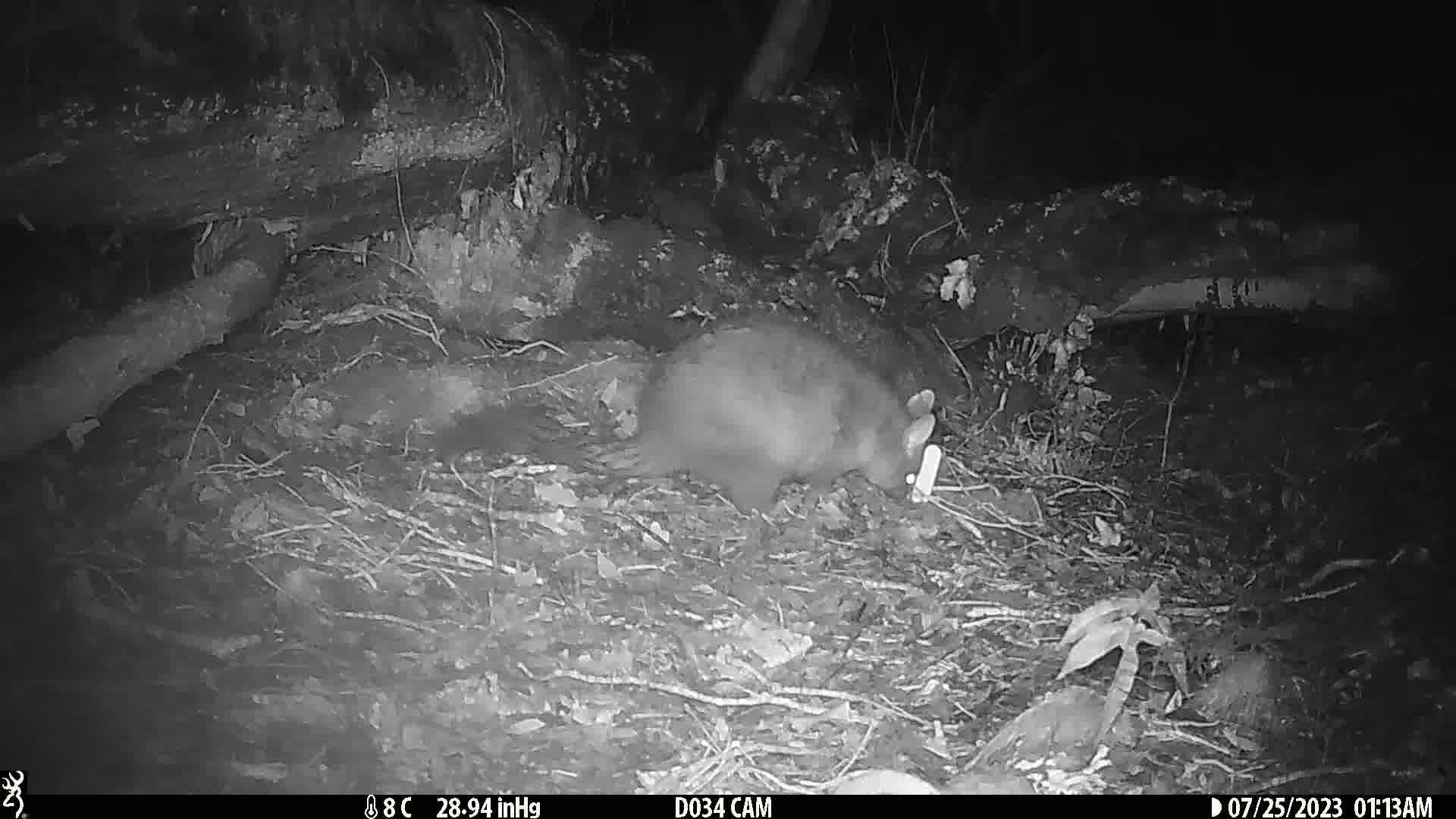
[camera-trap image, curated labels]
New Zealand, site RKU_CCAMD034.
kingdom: Animalia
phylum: Chordata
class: Mammalia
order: Diprotodontia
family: Phalangeridae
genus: Trichosurus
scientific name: Trichosurus vulpecula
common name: common brushtail possum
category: possum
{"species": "possum (common brushtail possum) (Trichosurus vulpecula)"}